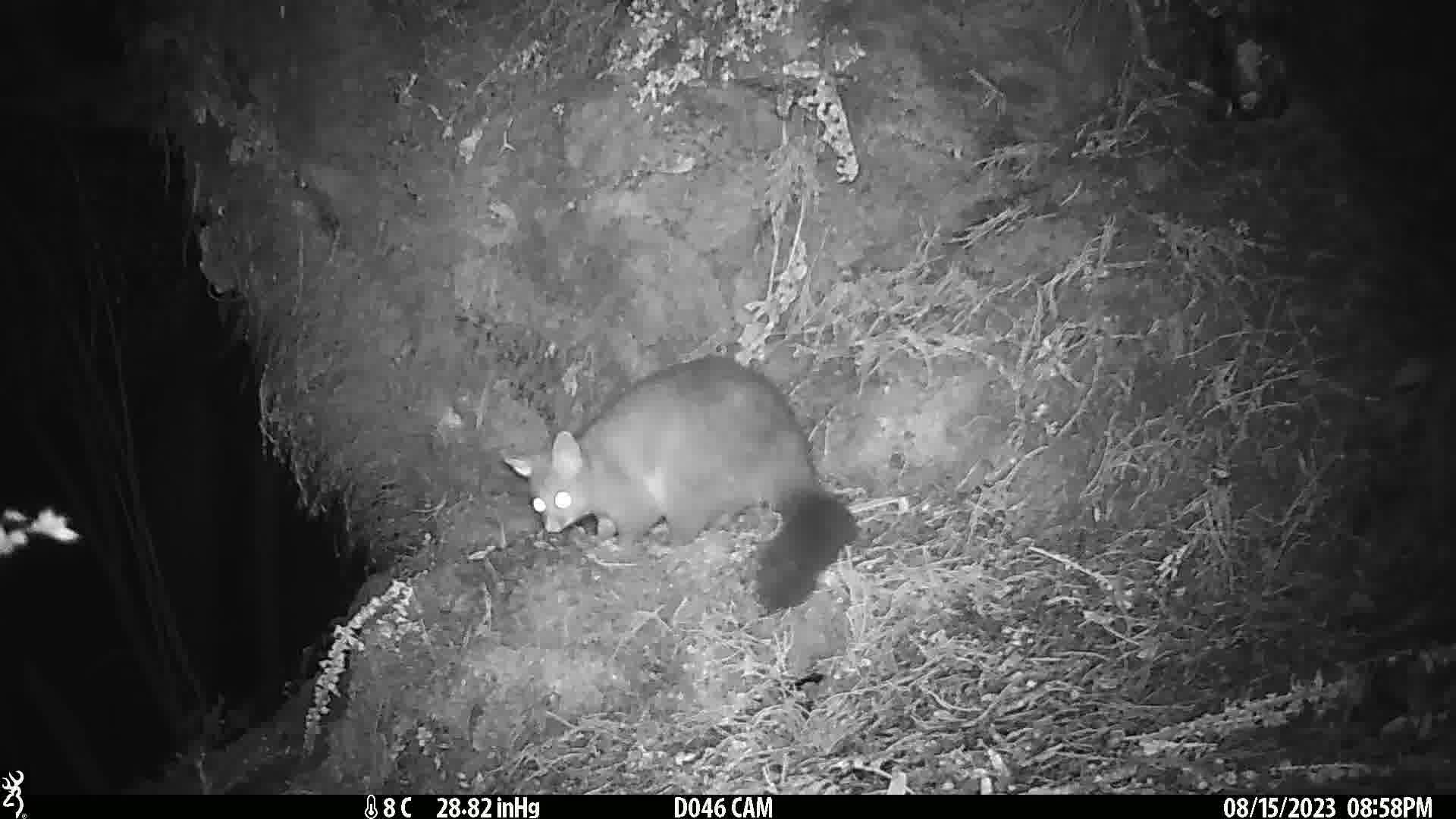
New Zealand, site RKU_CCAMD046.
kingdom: Animalia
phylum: Chordata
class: Mammalia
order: Diprotodontia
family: Phalangeridae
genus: Trichosurus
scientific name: Trichosurus vulpecula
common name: common brushtail possum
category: possum